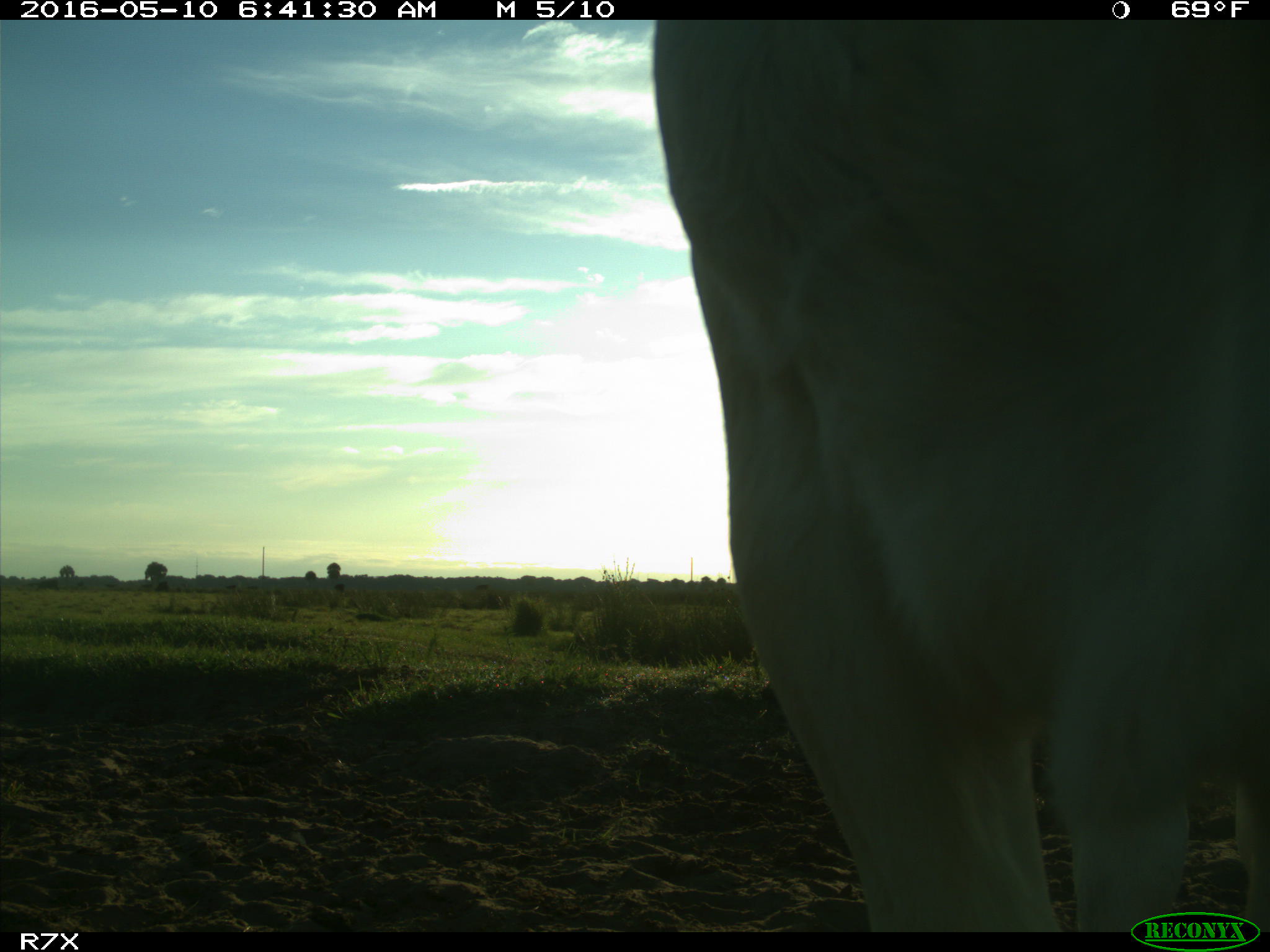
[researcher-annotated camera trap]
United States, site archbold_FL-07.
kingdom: Animalia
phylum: Chordata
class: Mammalia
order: Artiodactyla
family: Bovidae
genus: Bos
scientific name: Bos taurus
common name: domestic cow